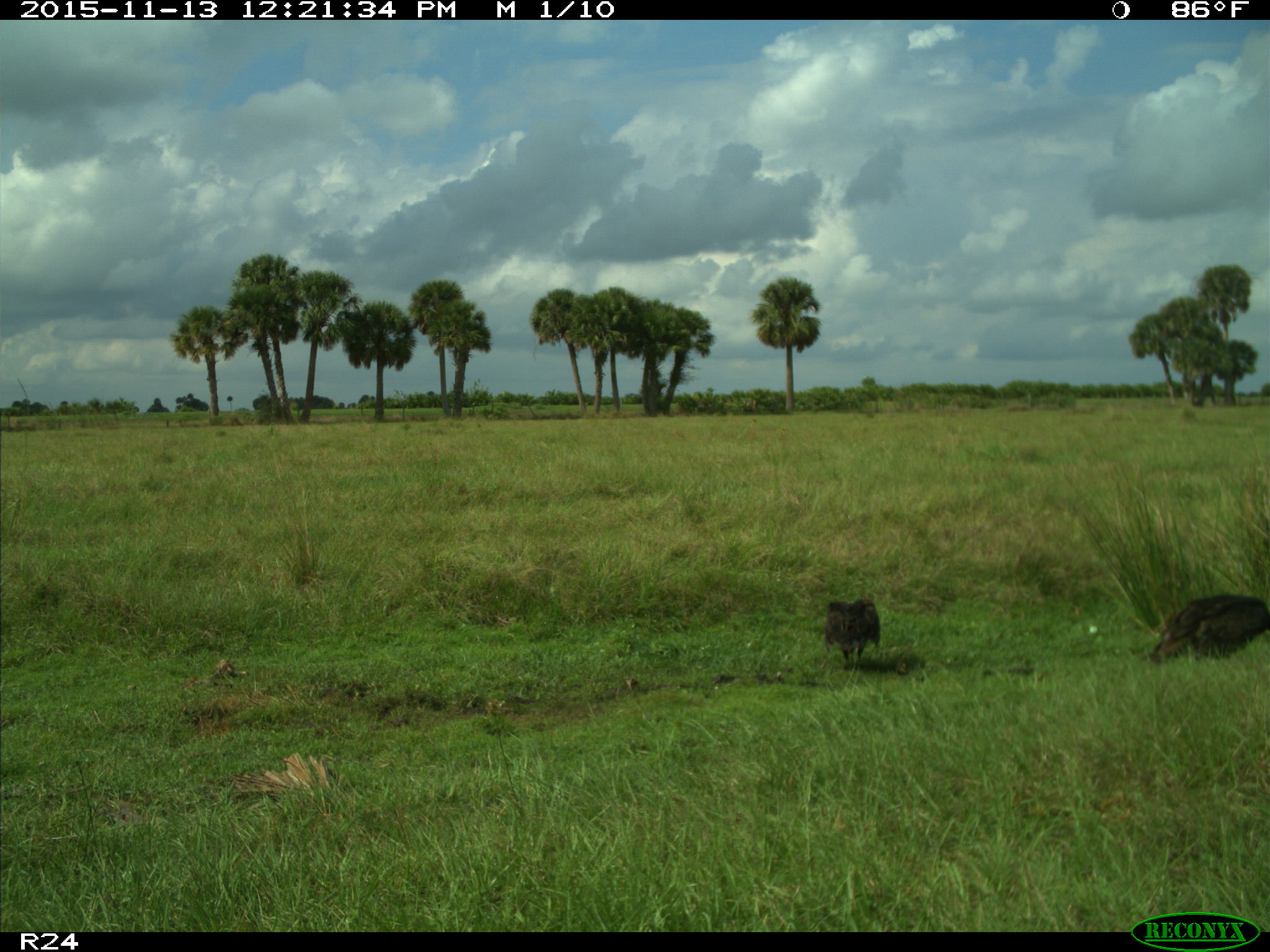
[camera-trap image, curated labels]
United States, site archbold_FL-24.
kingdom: Animalia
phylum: Chordata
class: Aves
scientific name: Aves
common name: birds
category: unidentified bird